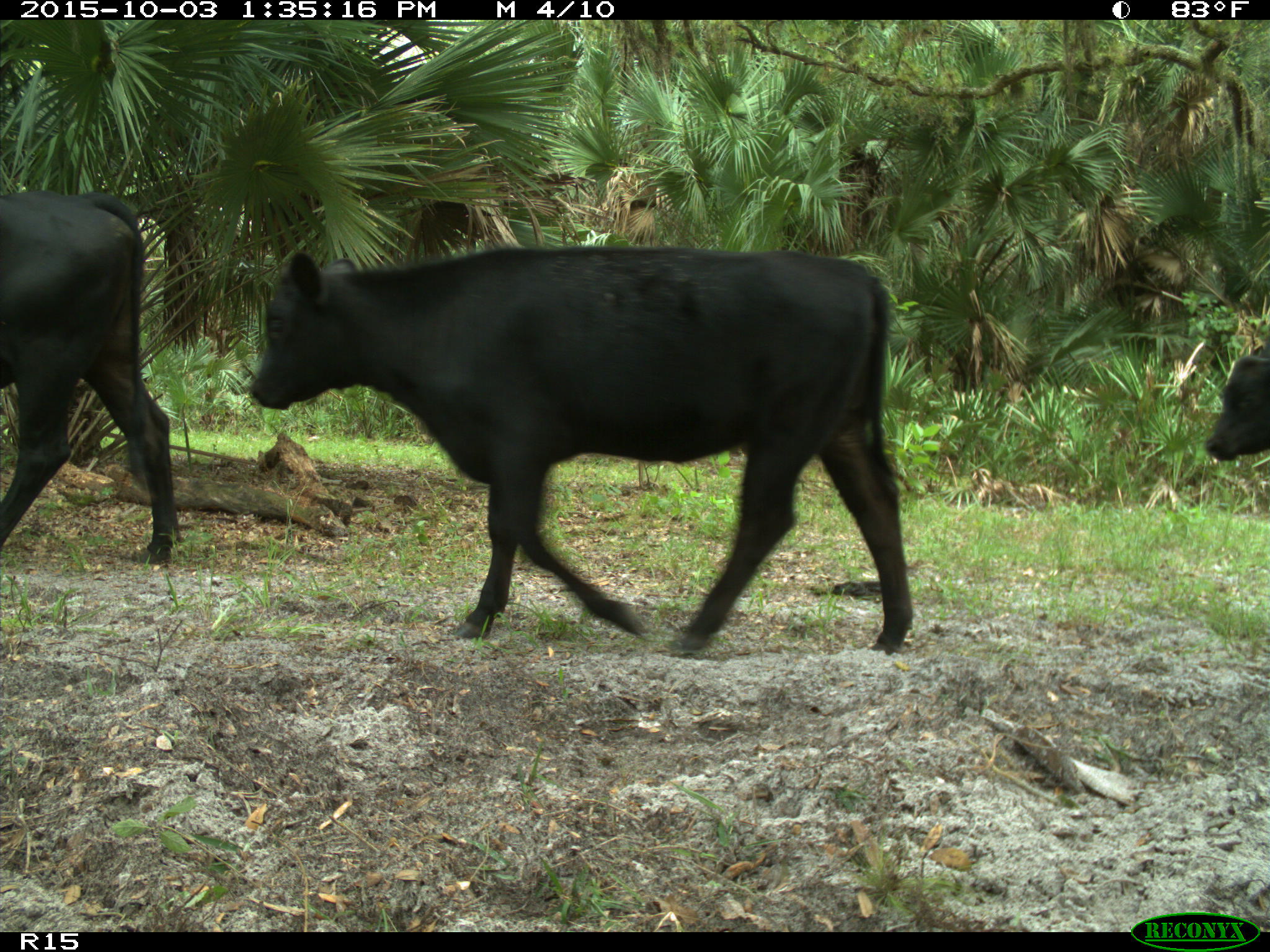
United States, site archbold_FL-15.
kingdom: Animalia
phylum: Chordata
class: Mammalia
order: Artiodactyla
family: Bovidae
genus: Bos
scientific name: Bos taurus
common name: domestic cow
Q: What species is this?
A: Bos taurus (domestic cow).